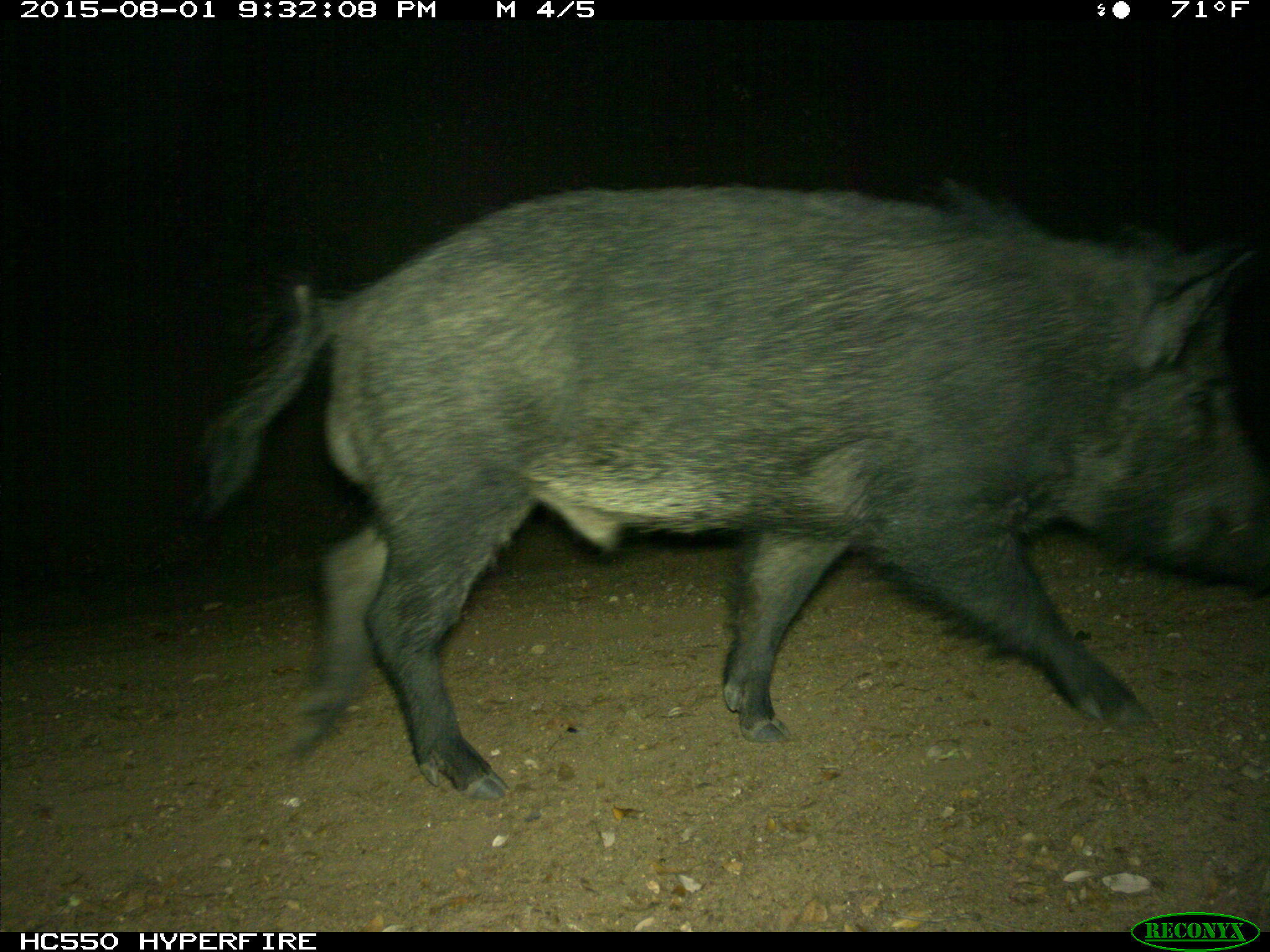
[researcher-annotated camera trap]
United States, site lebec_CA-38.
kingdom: Animalia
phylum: Chordata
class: Mammalia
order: Artiodactyla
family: Suidae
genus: Sus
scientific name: Sus scrofa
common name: wild boar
Sus scrofa (wild boar).